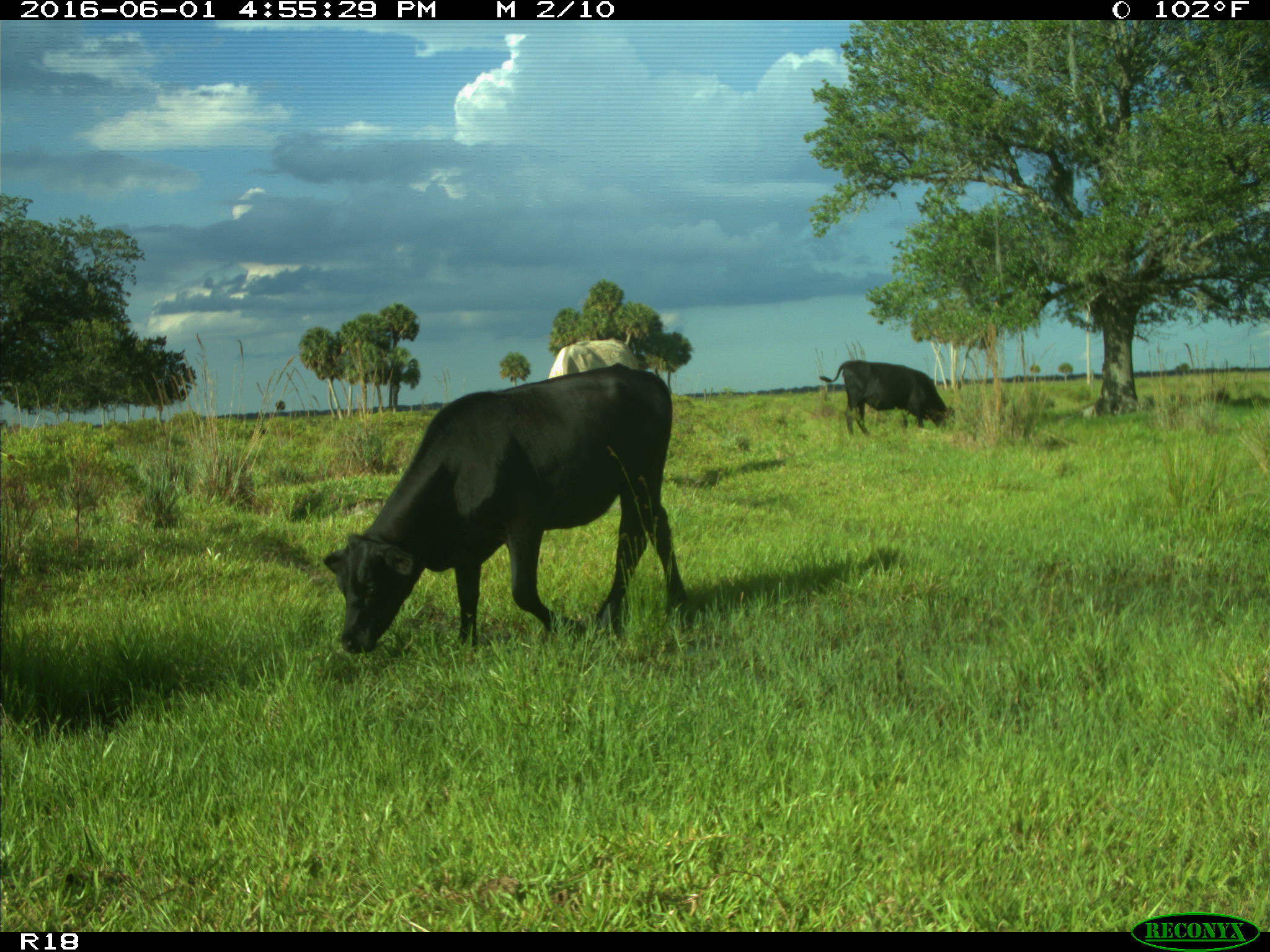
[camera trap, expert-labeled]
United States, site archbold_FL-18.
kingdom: Animalia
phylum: Chordata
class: Mammalia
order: Artiodactyla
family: Bovidae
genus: Bos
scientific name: Bos taurus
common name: domestic cow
Bos taurus (domestic cow).